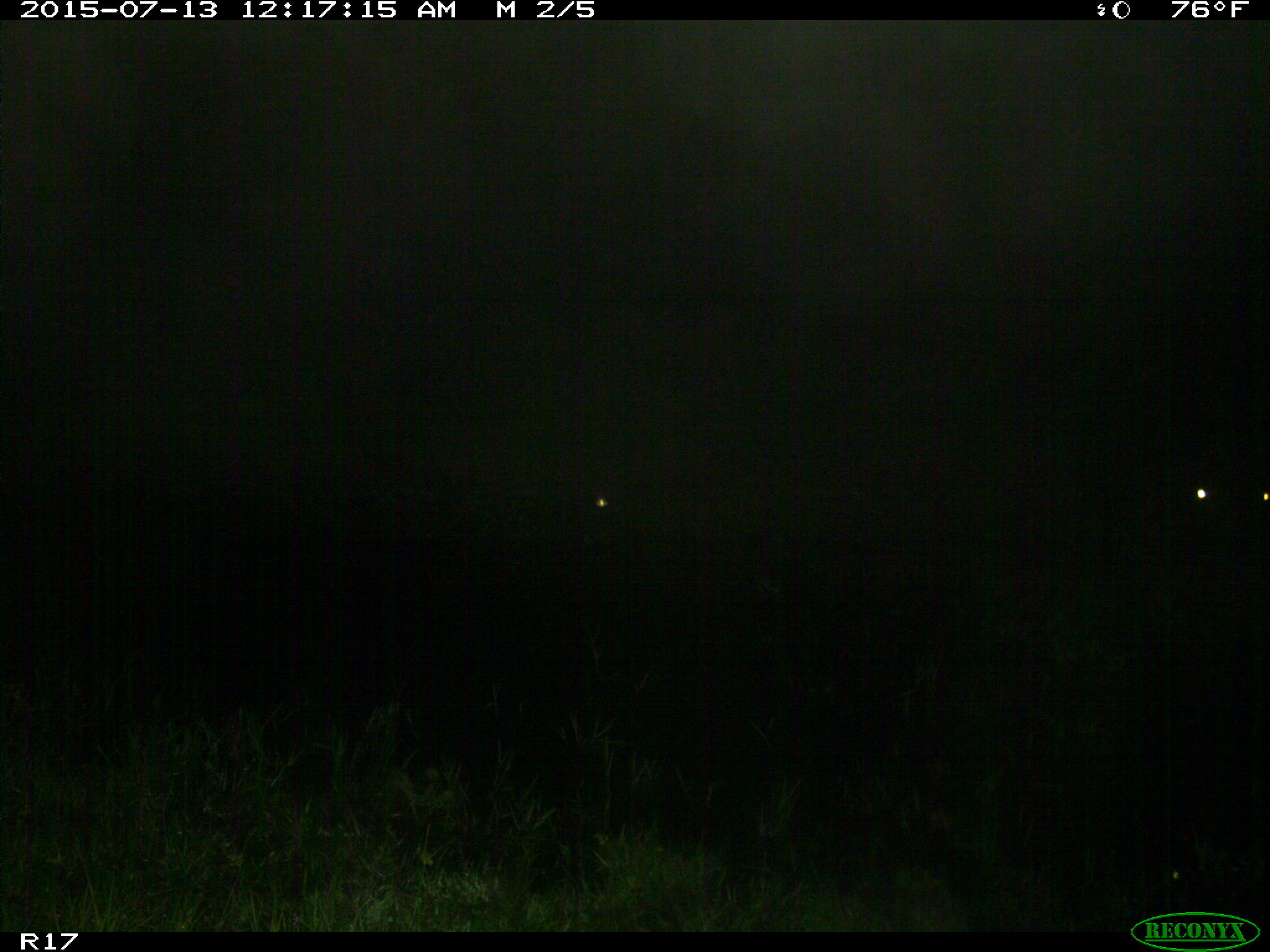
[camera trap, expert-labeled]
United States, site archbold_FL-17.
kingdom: Animalia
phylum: Chordata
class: Mammalia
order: Artiodactyla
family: Bovidae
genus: Bos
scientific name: Bos taurus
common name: domestic cow